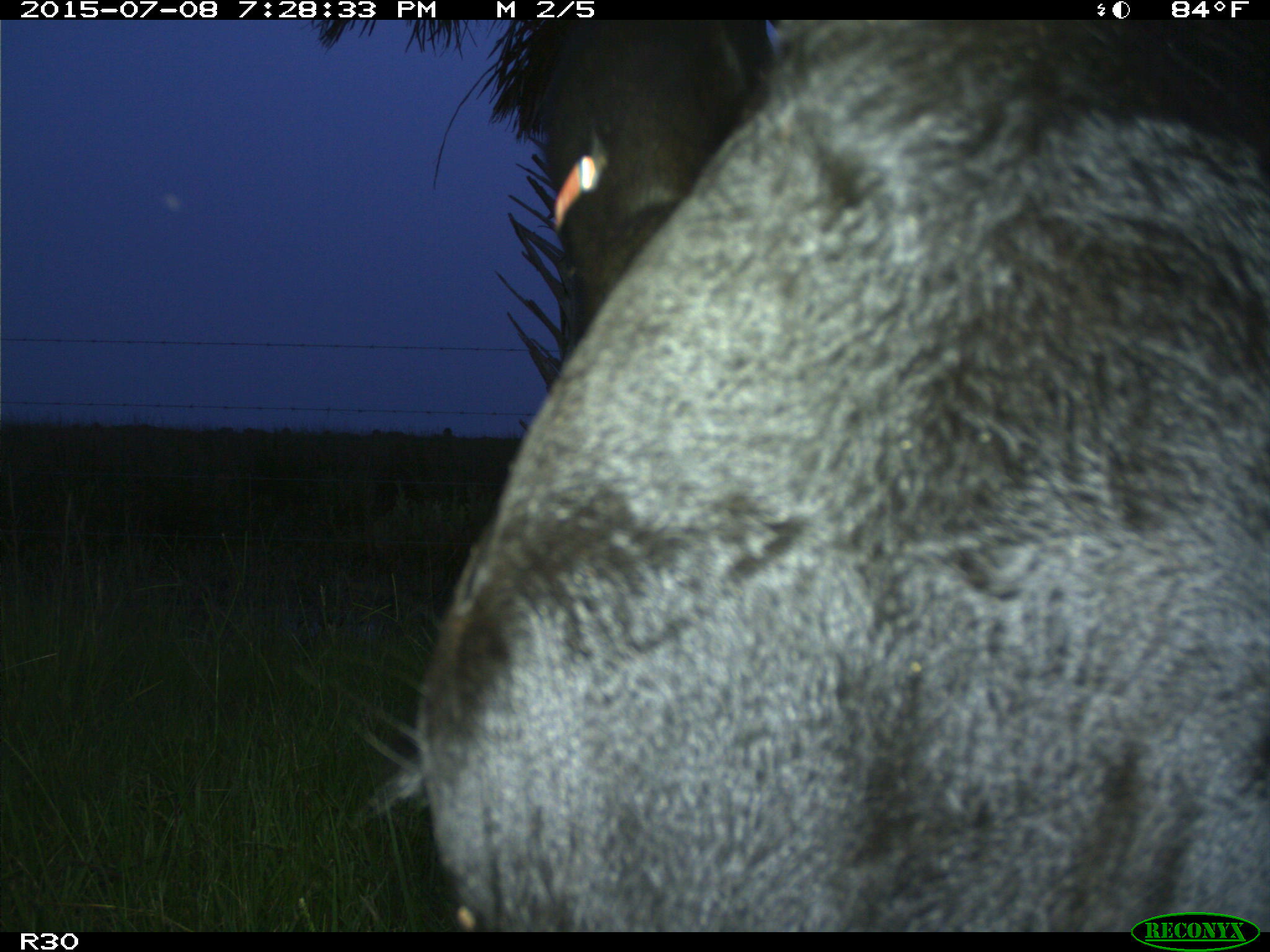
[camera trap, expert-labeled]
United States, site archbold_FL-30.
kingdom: Animalia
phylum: Chordata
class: Mammalia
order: Artiodactyla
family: Bovidae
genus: Bos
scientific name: Bos taurus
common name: domestic cow